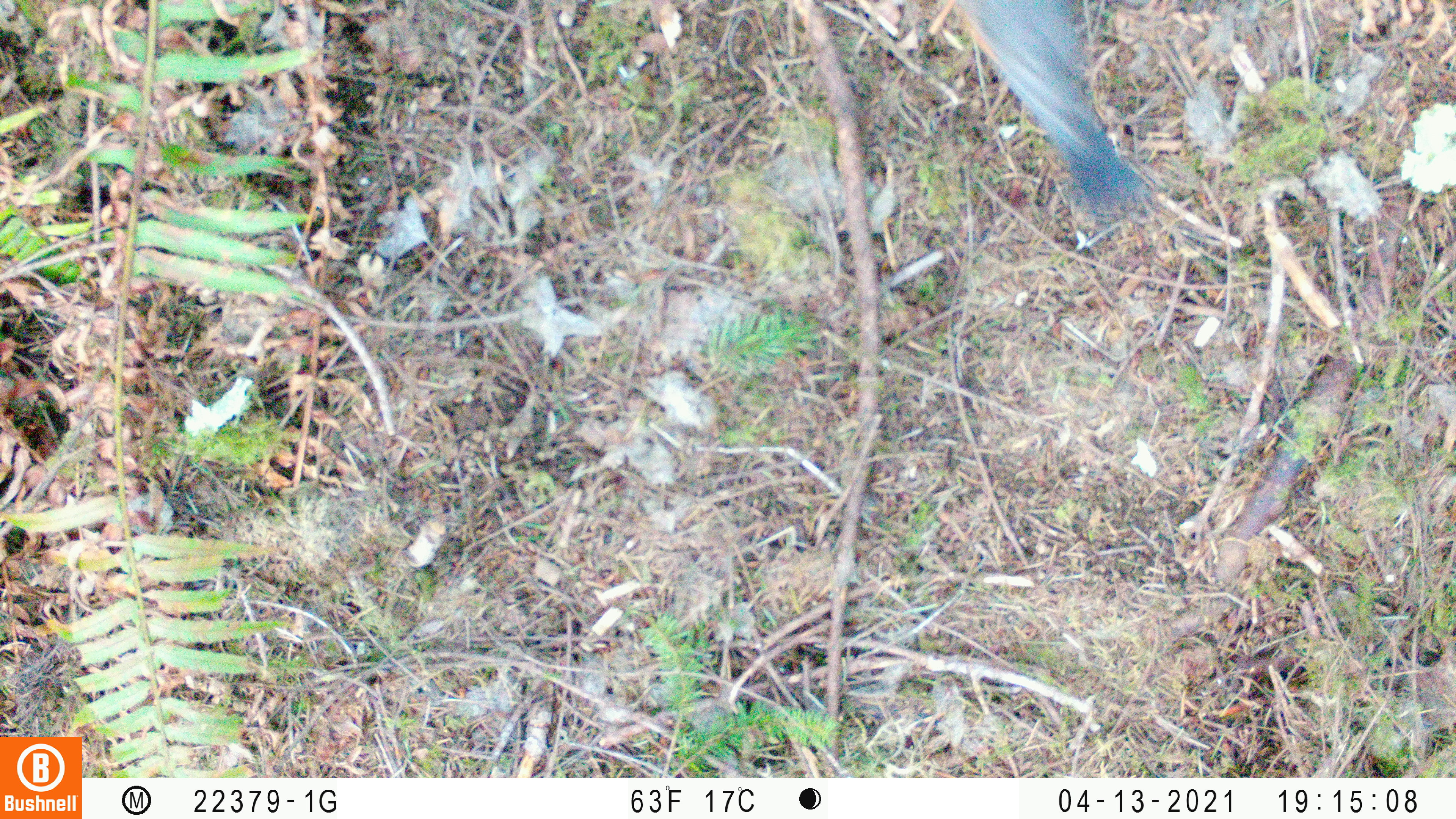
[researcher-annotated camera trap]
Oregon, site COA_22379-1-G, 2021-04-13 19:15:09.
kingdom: Animalia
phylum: Chordata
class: Aves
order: Passeriformes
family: Turdidae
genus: Turdus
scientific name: Turdus migratorius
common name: american robin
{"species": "american robin (Turdus migratorius)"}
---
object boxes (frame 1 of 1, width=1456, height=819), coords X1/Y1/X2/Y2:
american robin: 930/0/1177/242